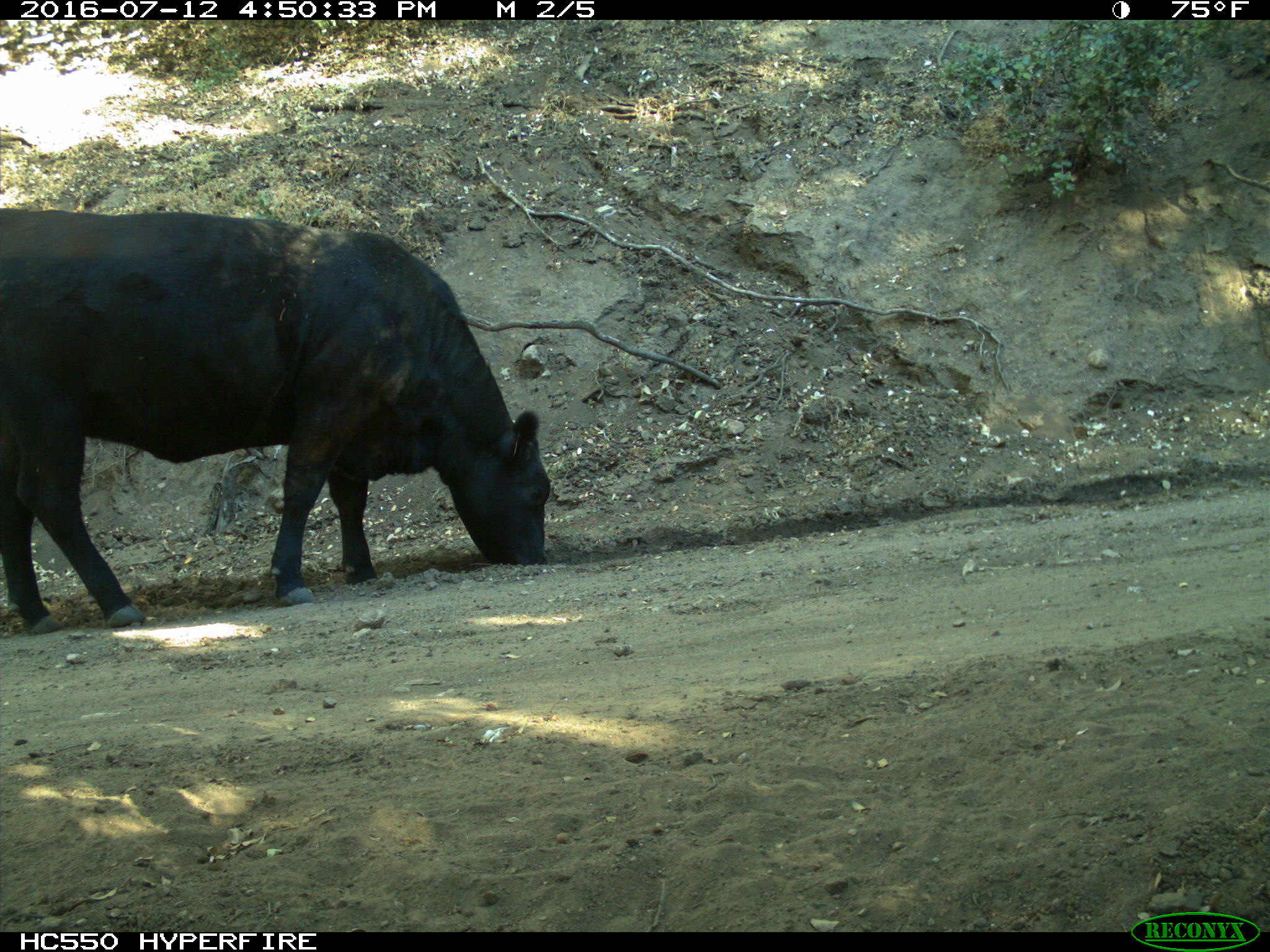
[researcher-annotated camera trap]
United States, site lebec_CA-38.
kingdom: Animalia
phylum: Chordata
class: Mammalia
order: Artiodactyla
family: Bovidae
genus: Bos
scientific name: Bos taurus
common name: domestic cow